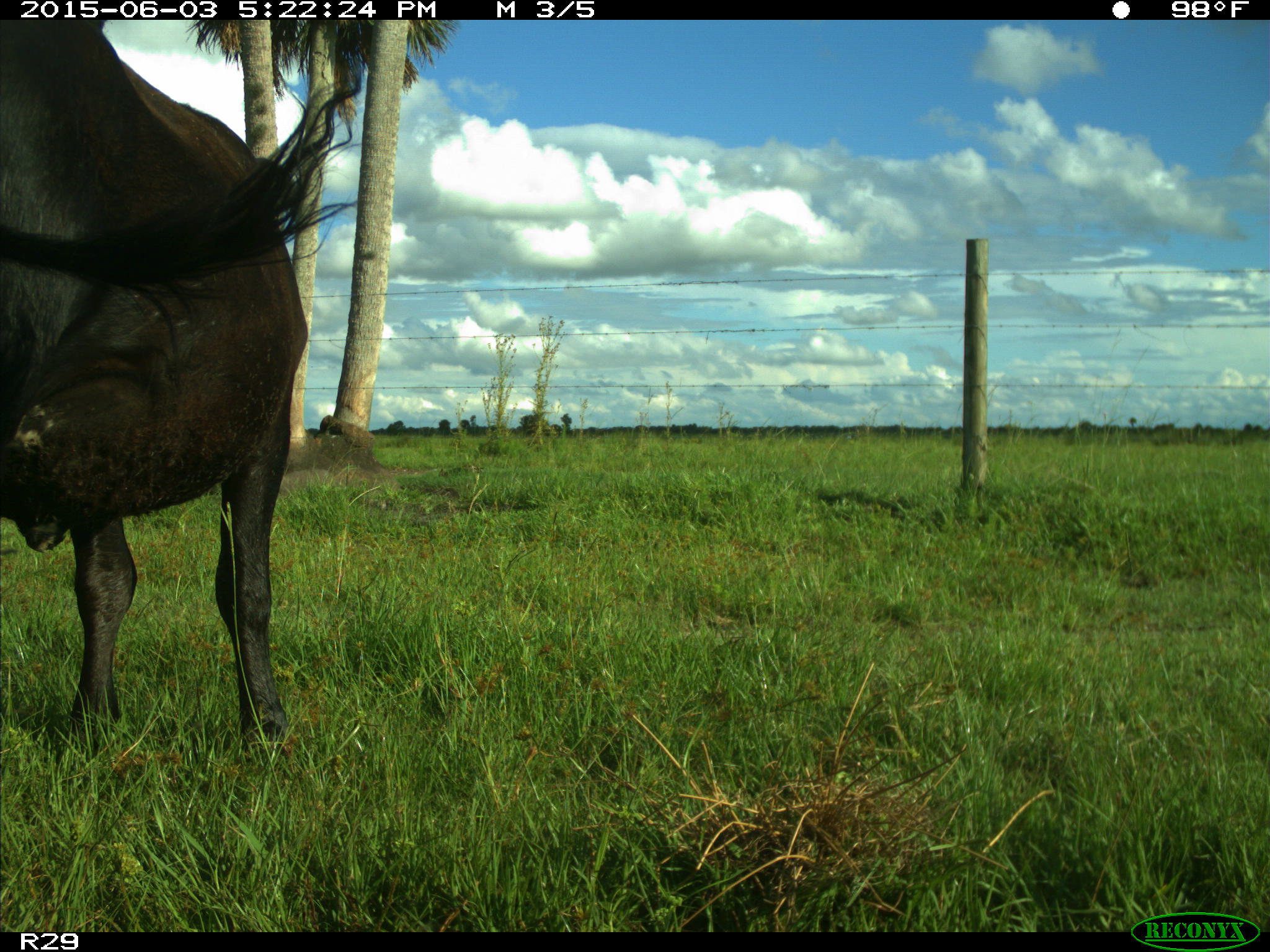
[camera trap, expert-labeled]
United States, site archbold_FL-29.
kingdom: Animalia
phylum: Chordata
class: Mammalia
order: Artiodactyla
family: Bovidae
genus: Bos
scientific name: Bos taurus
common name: domestic cow